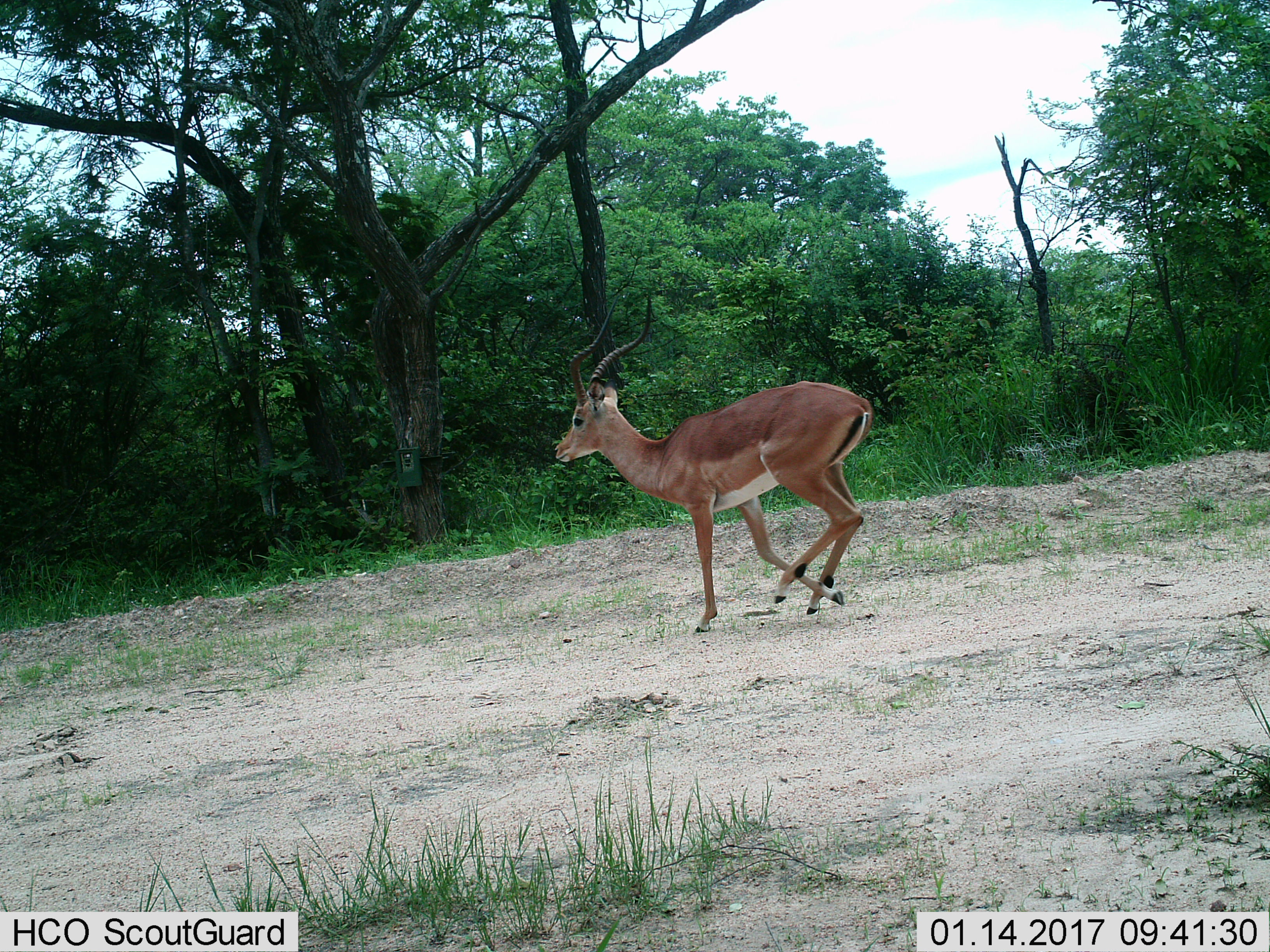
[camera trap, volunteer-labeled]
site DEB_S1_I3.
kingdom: Animalia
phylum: Chordata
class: Mammalia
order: Artiodactyla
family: Bovidae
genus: Aepyceros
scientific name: Aepyceros melampus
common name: impala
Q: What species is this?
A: Impala (Aepyceros melampus).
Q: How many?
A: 1.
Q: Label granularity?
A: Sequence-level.